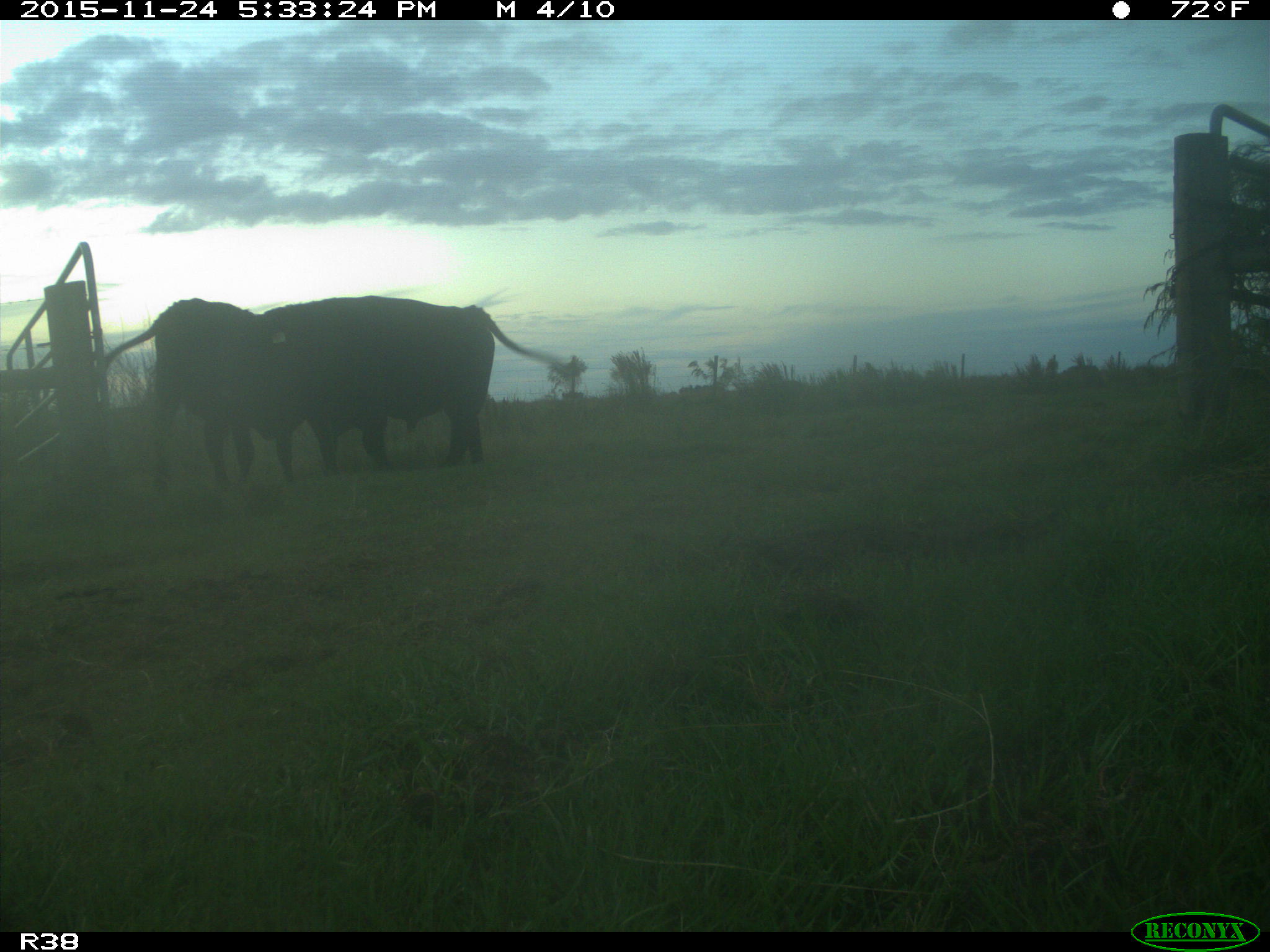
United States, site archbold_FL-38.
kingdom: Animalia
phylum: Chordata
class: Mammalia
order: Artiodactyla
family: Bovidae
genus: Bos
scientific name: Bos taurus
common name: domestic cow